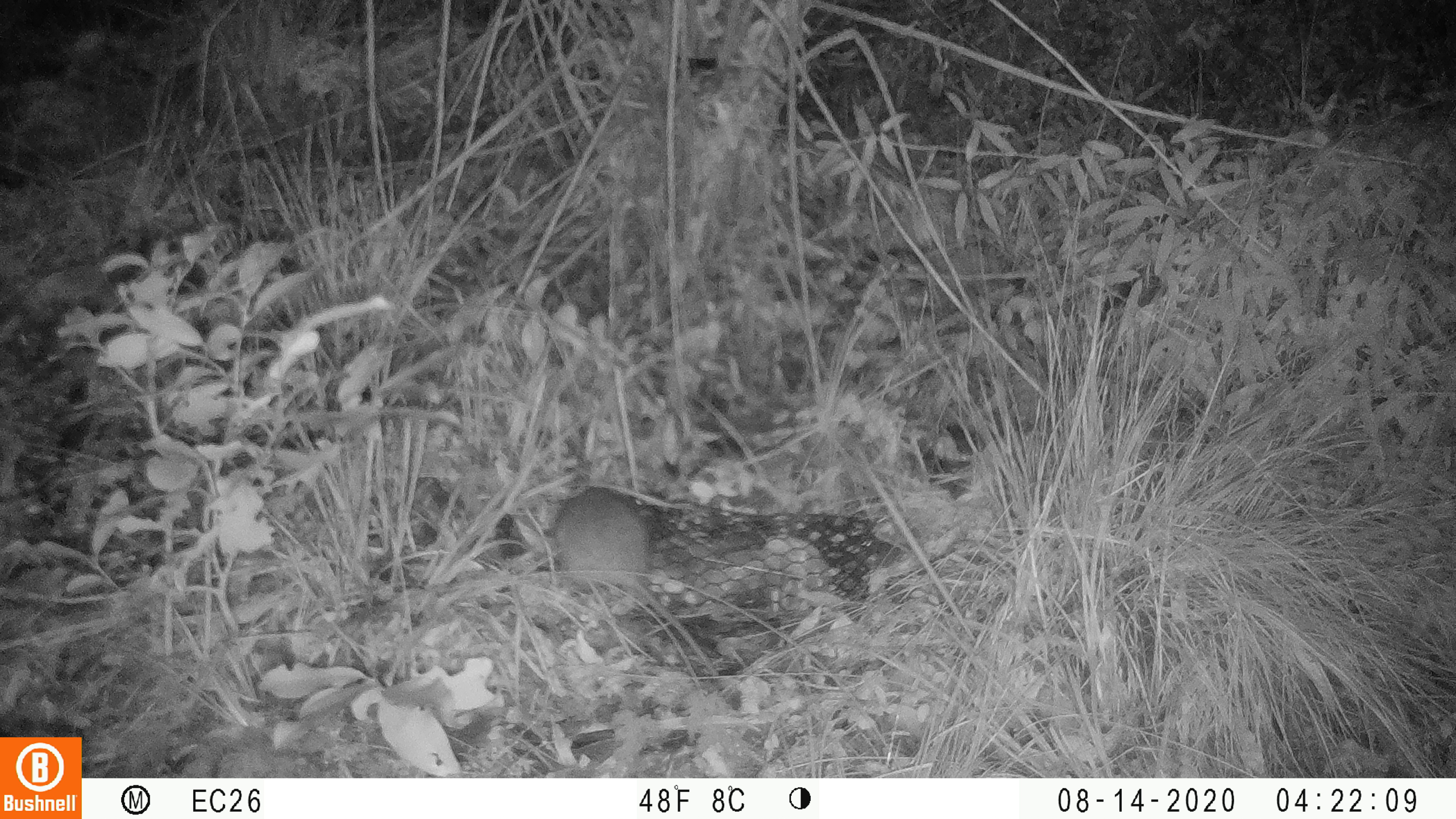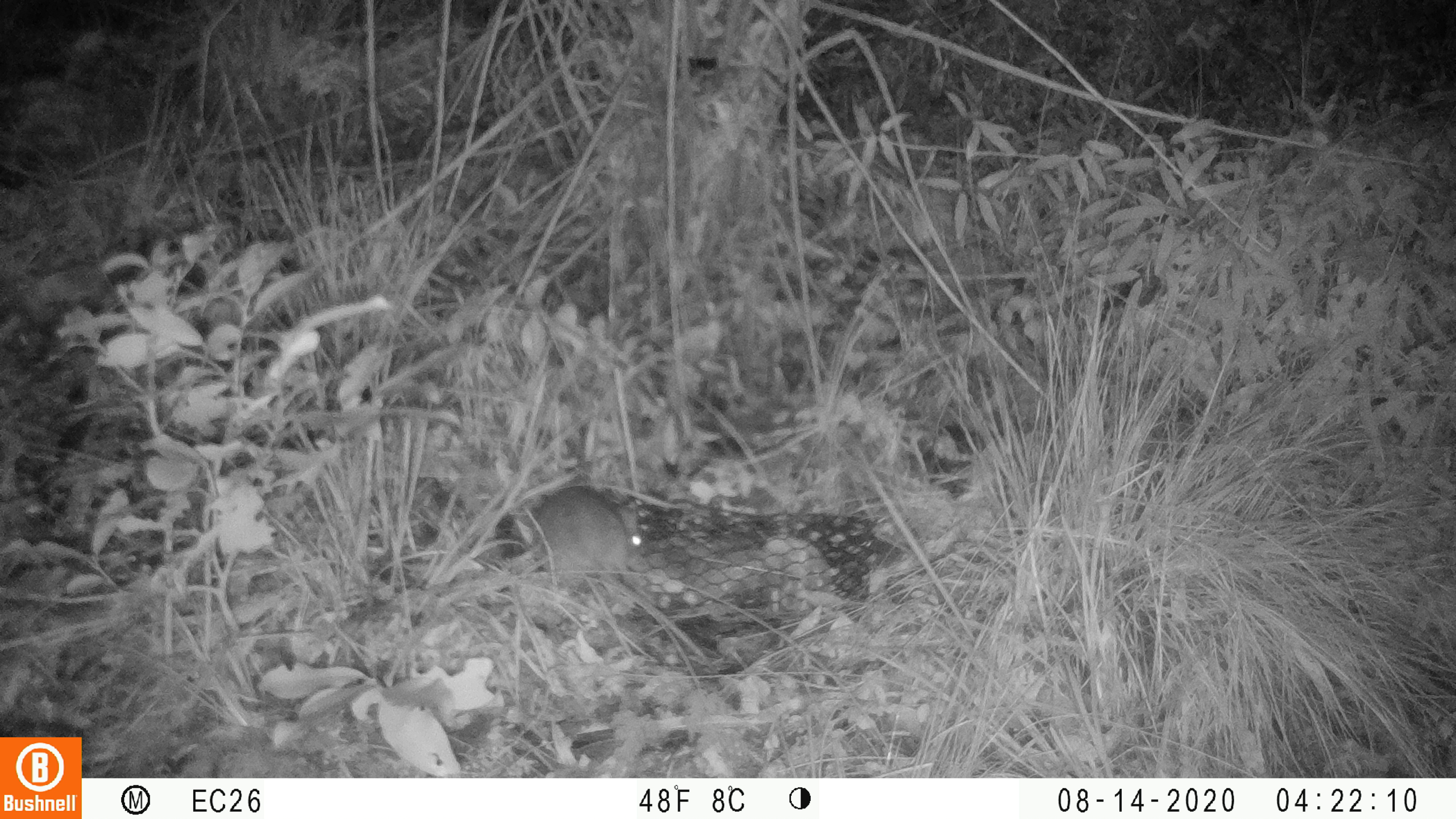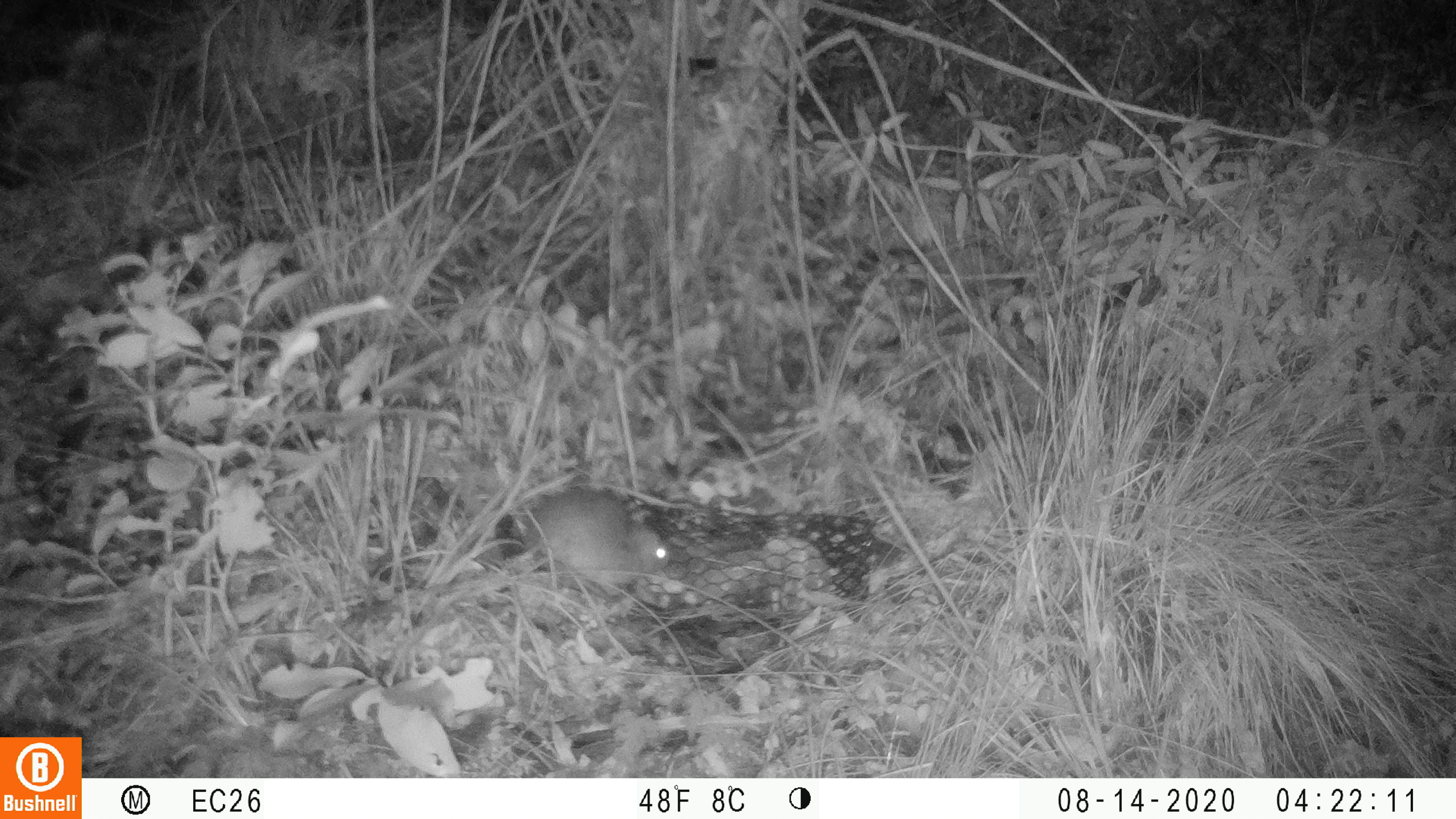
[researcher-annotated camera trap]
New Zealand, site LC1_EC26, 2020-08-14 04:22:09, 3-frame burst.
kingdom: Animalia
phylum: Chordata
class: Mammalia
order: Rodentia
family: Muridae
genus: Rattus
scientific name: Rattus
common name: rat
Rat (Rattus).